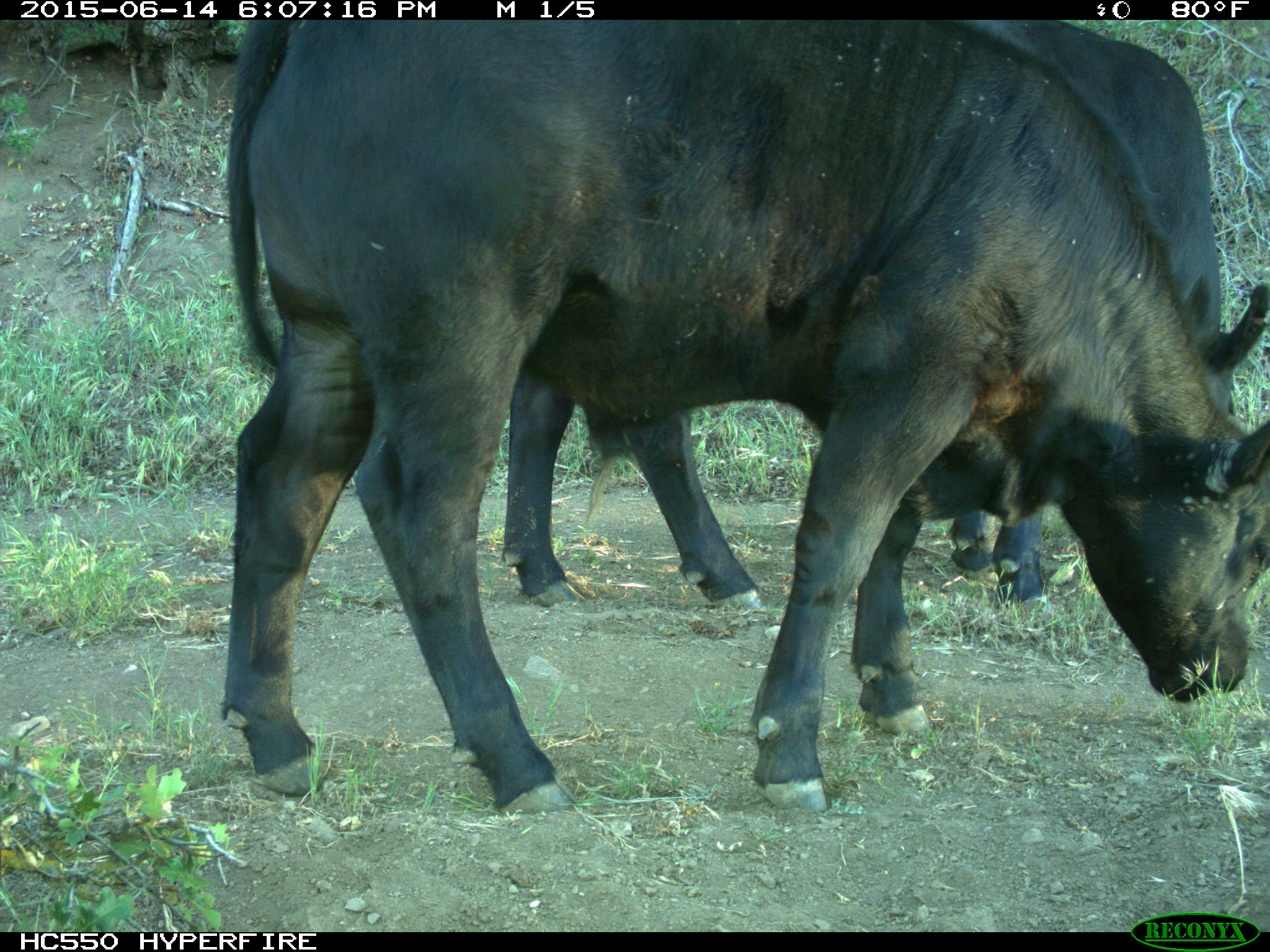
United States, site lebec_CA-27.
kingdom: Animalia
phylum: Chordata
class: Mammalia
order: Artiodactyla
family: Bovidae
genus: Bos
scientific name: Bos taurus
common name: domestic cow